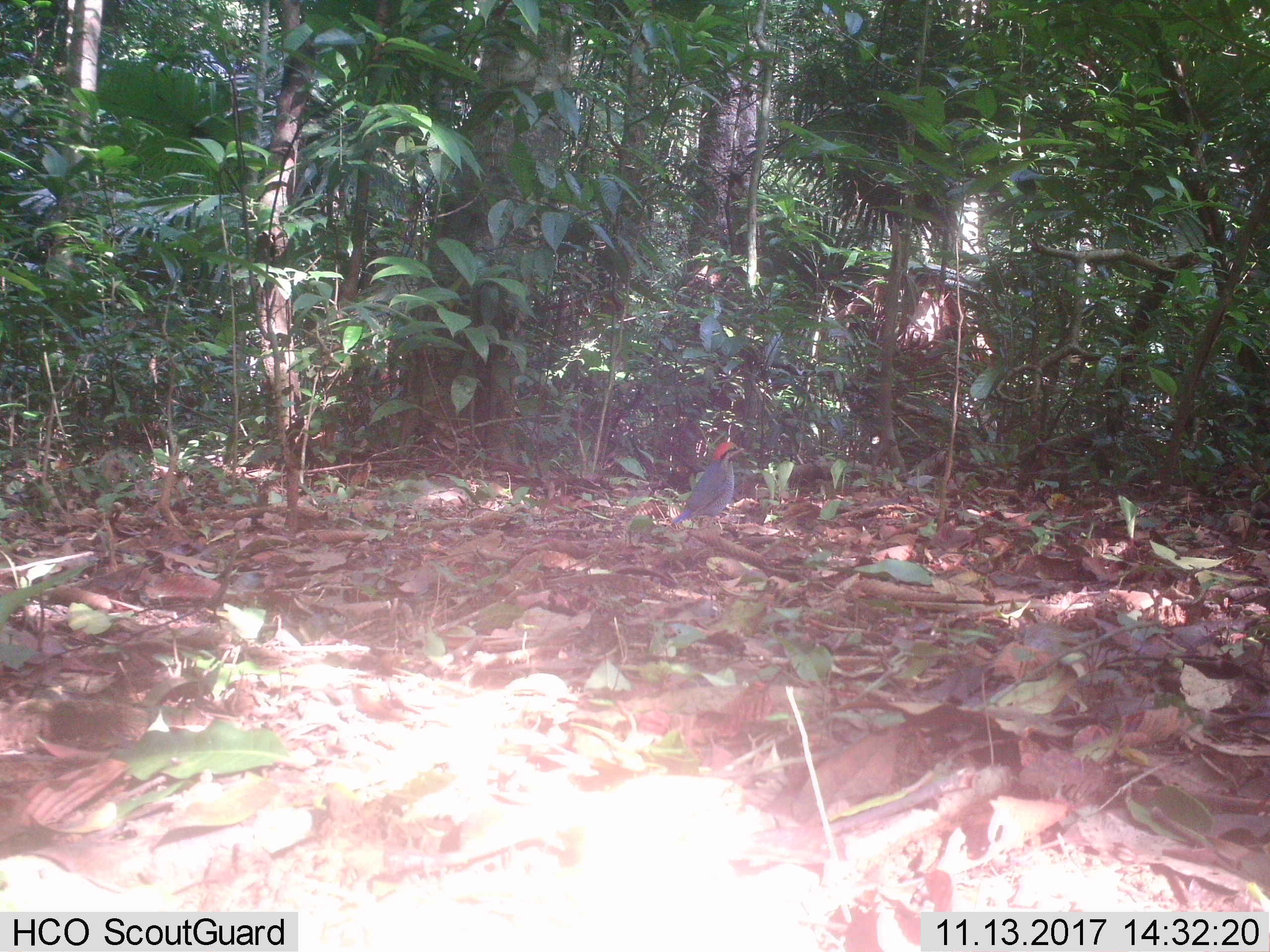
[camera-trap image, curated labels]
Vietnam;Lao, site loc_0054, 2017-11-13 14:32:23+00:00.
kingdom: Animalia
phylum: Chordata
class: Aves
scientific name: Aves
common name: bird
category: unidentified bird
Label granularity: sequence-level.